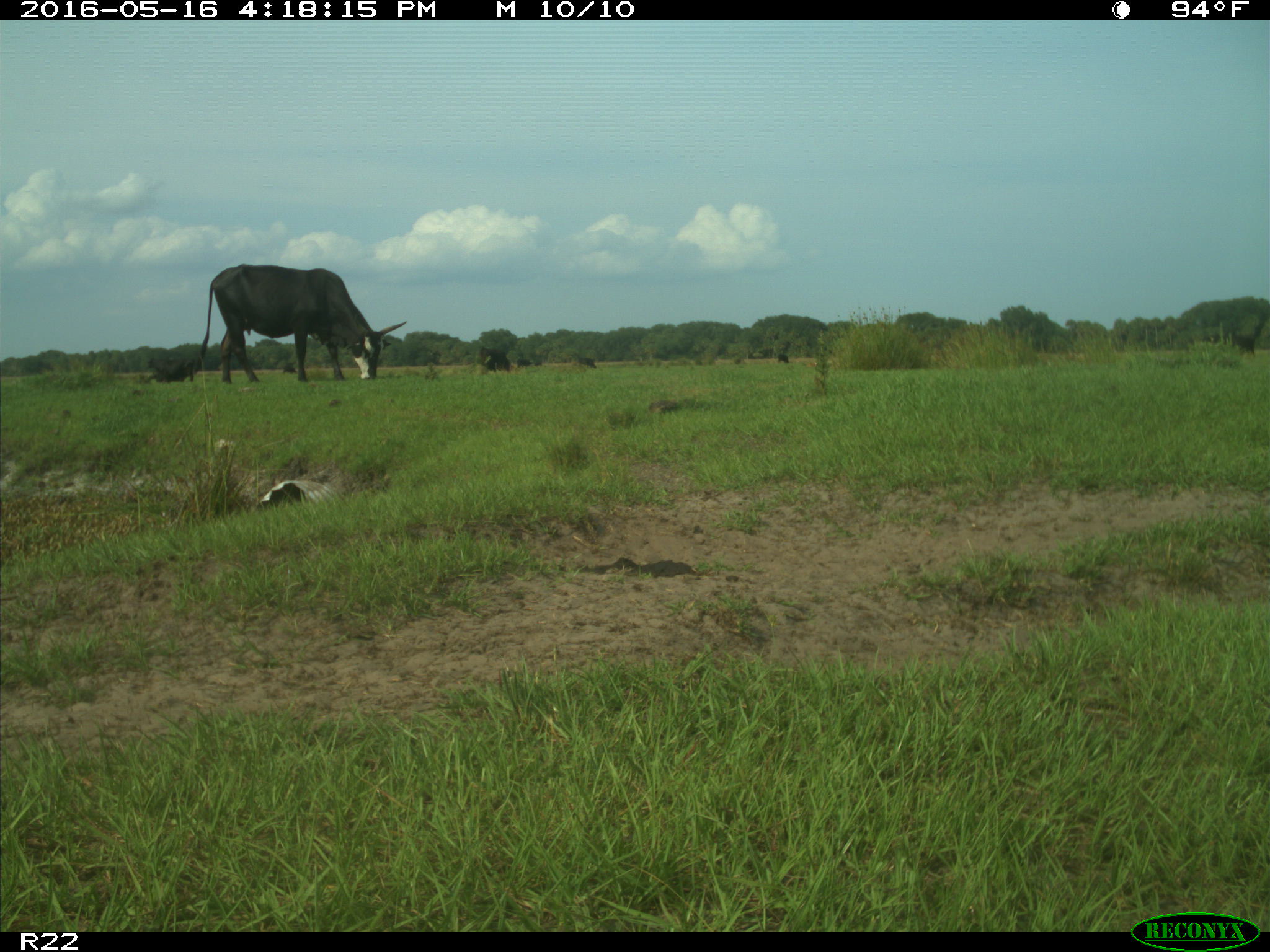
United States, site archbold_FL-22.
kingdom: Animalia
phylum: Chordata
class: Mammalia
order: Artiodactyla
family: Bovidae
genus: Bos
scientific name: Bos taurus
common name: domestic cow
Bos taurus (domestic cow).